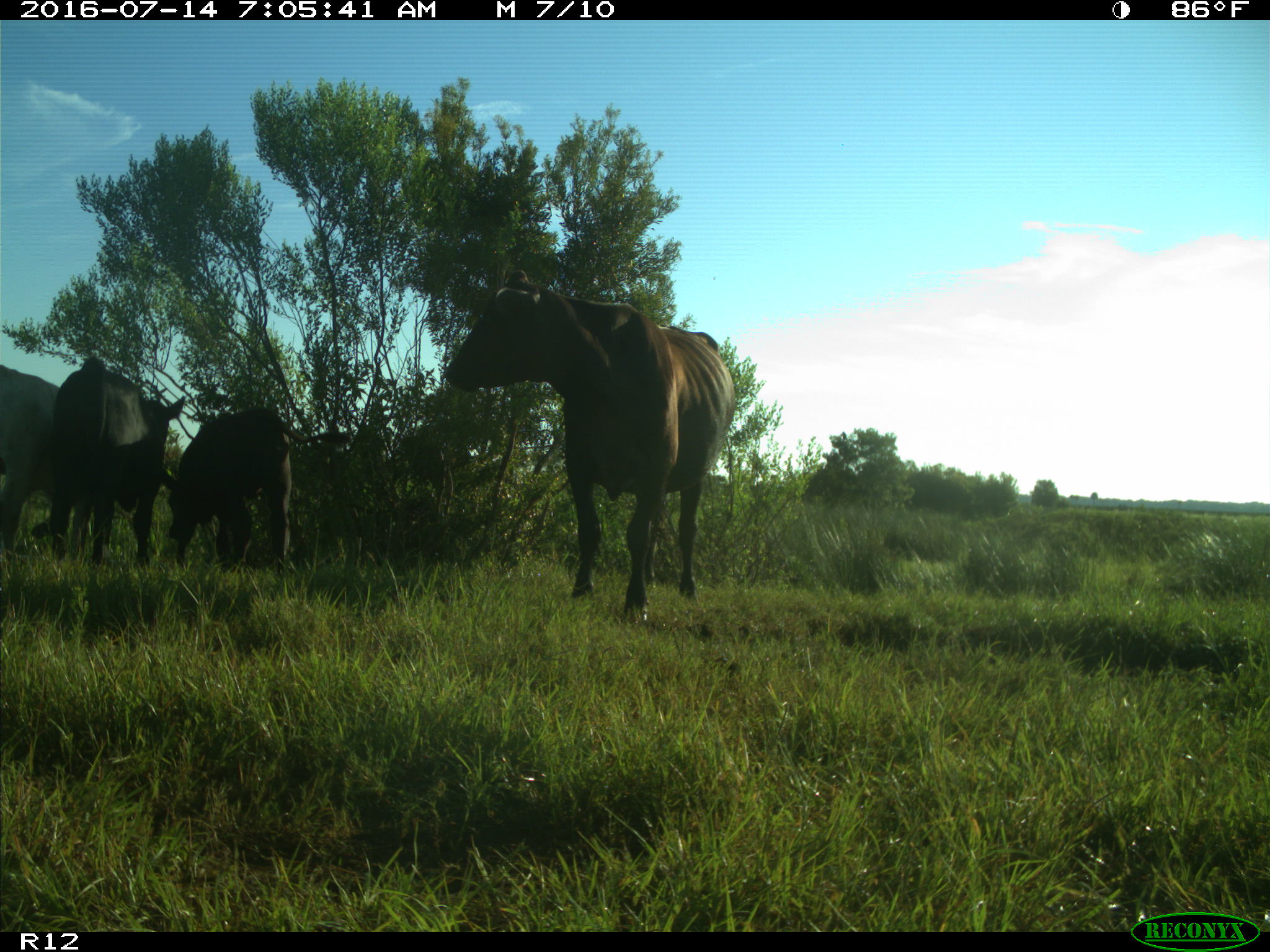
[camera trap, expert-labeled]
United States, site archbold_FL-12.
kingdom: Animalia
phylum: Chordata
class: Mammalia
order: Artiodactyla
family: Bovidae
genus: Bos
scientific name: Bos taurus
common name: domestic cow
Bos taurus (domestic cow).